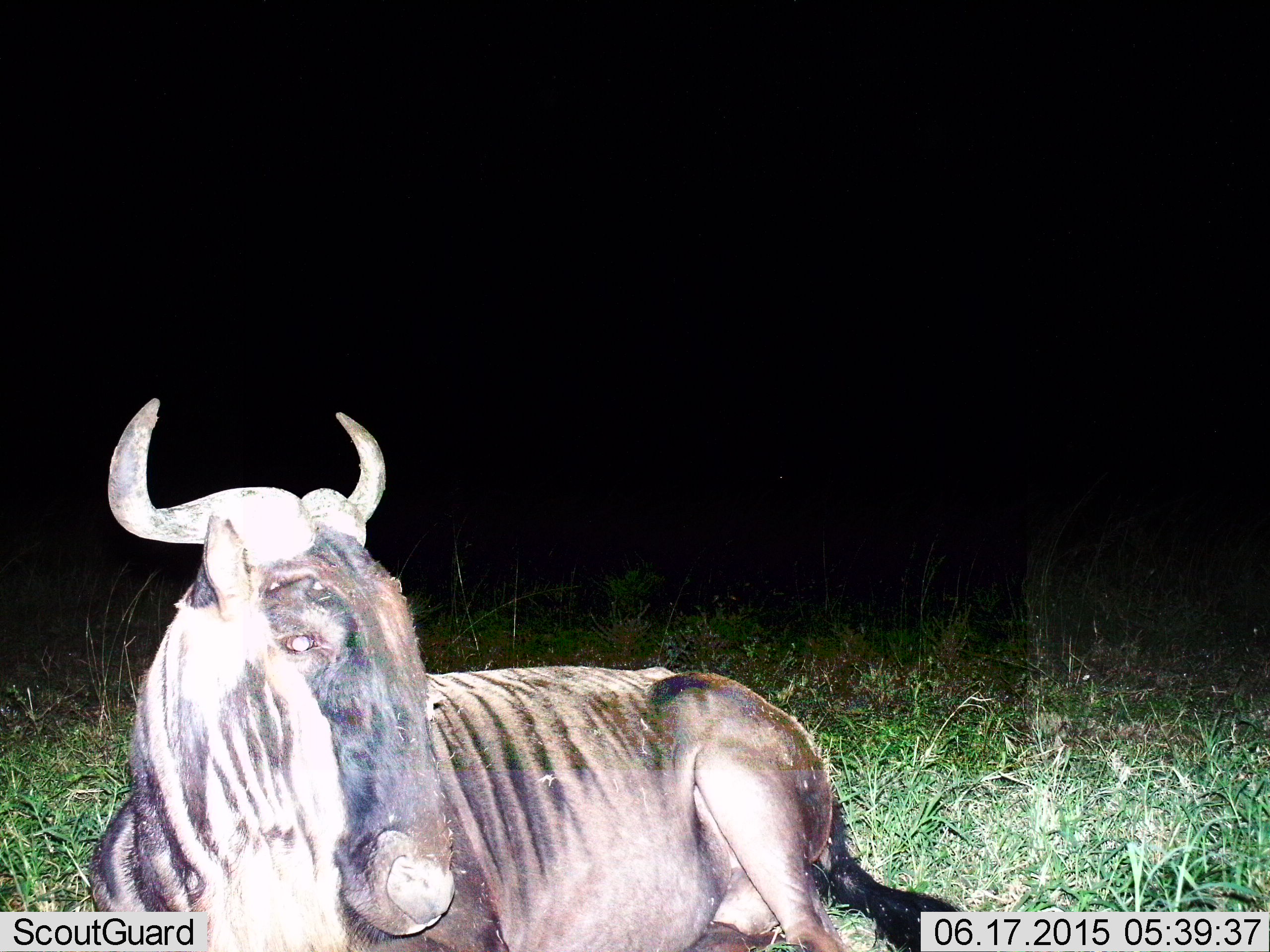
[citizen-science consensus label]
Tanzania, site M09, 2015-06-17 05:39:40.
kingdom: Animalia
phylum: Chordata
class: Mammalia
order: Artiodactyla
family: Bovidae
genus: Connochaetes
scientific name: Connochaetes taurinus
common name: blue wildebeest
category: wildebeest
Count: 1.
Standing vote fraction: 0%.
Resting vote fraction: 100%.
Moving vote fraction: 0%.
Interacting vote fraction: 0%.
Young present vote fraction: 0%.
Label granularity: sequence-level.